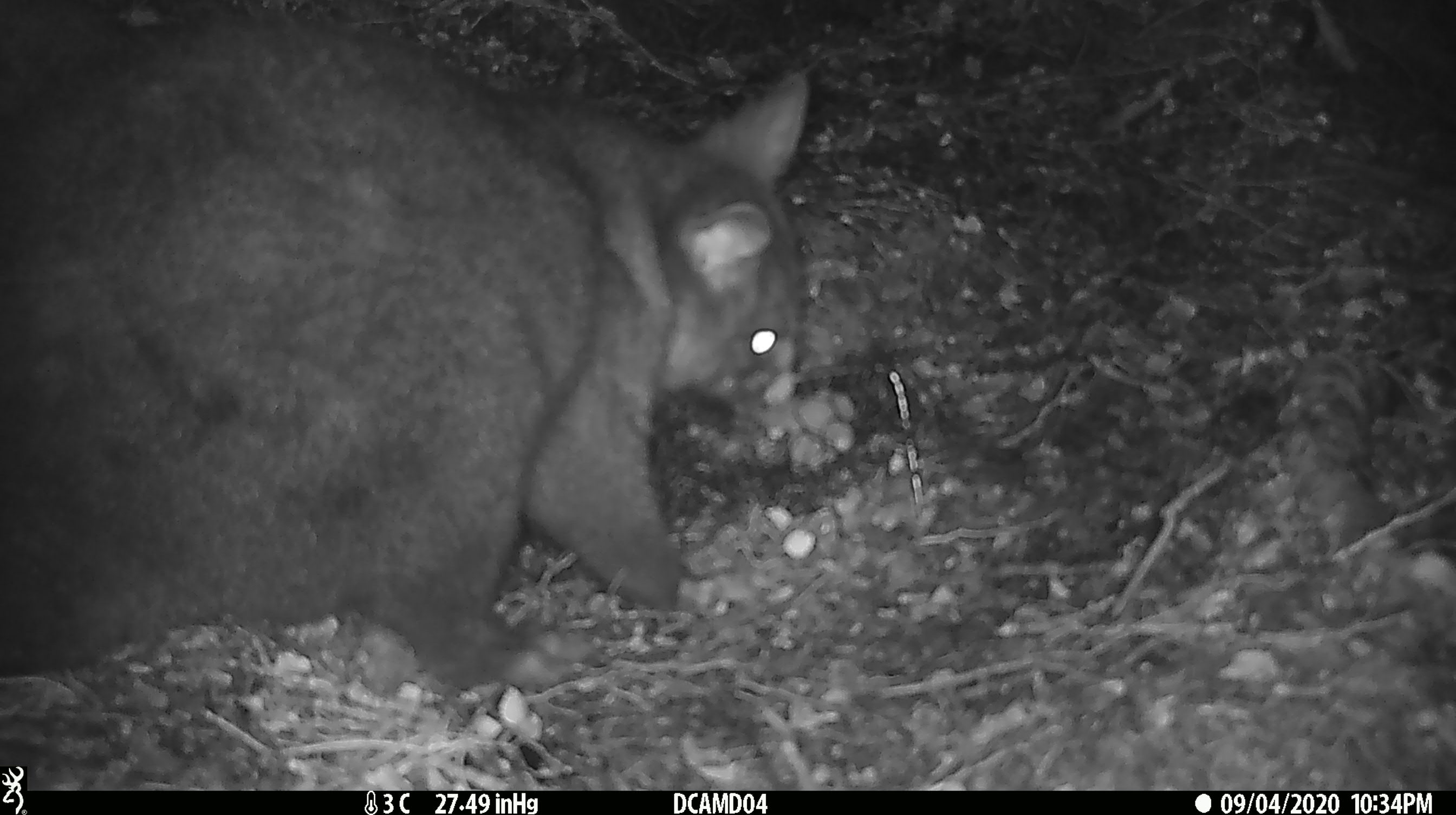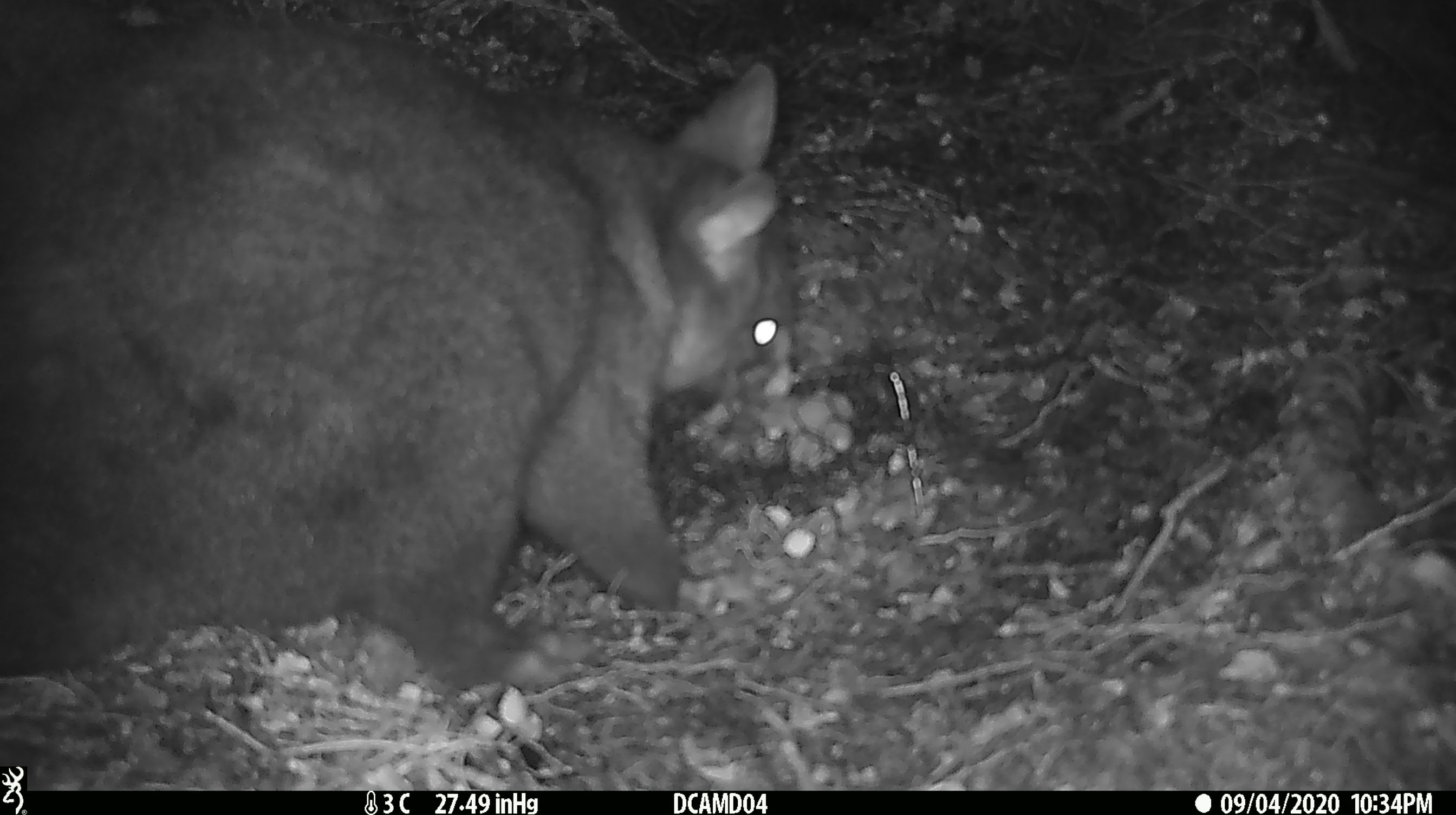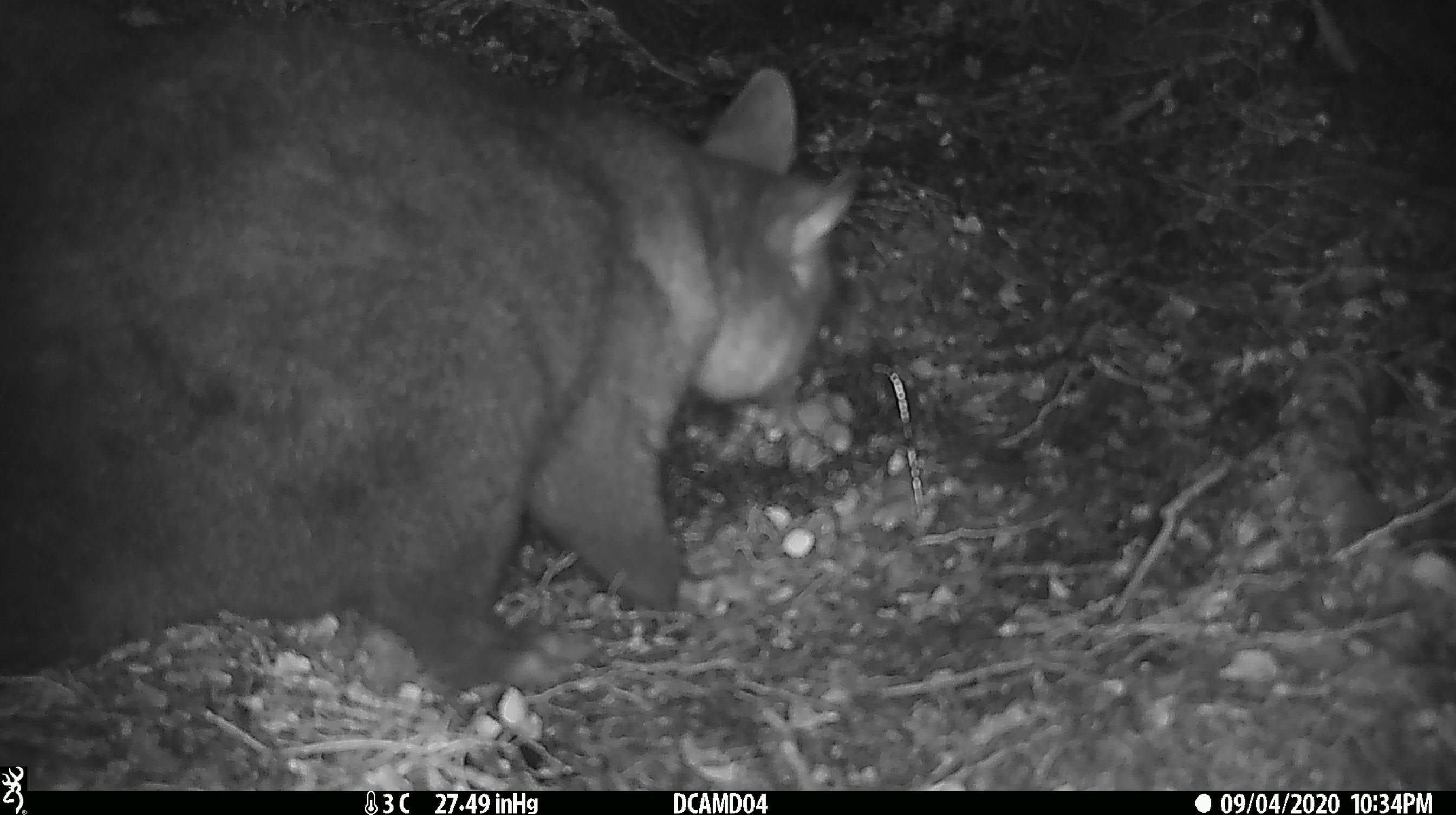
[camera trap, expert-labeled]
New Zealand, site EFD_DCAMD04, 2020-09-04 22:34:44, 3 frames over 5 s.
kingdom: Animalia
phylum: Chordata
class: Mammalia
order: Diprotodontia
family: Phalangeridae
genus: Trichosurus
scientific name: Trichosurus vulpecula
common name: common brushtail possum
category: possum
Possum (common brushtail possum) (Trichosurus vulpecula).